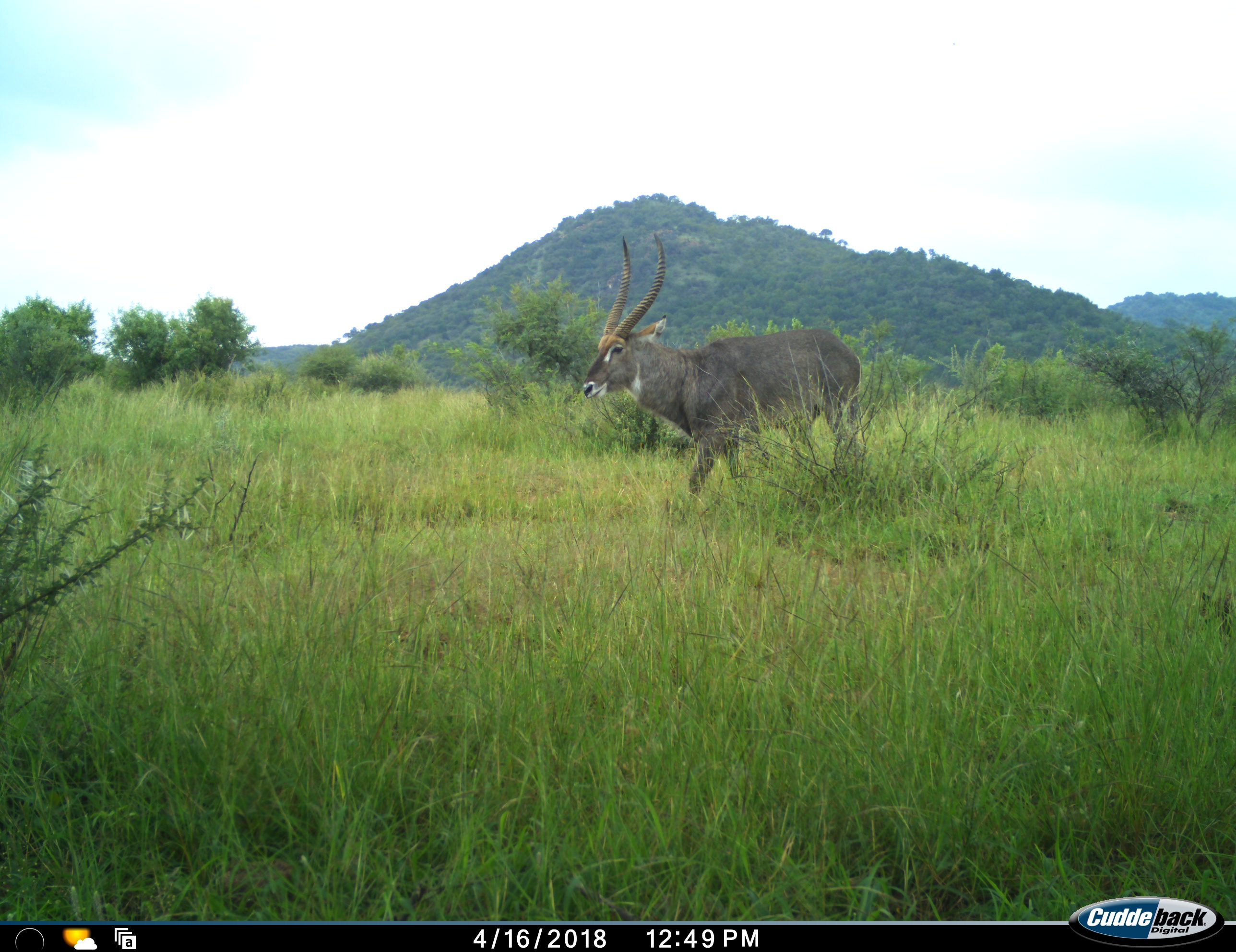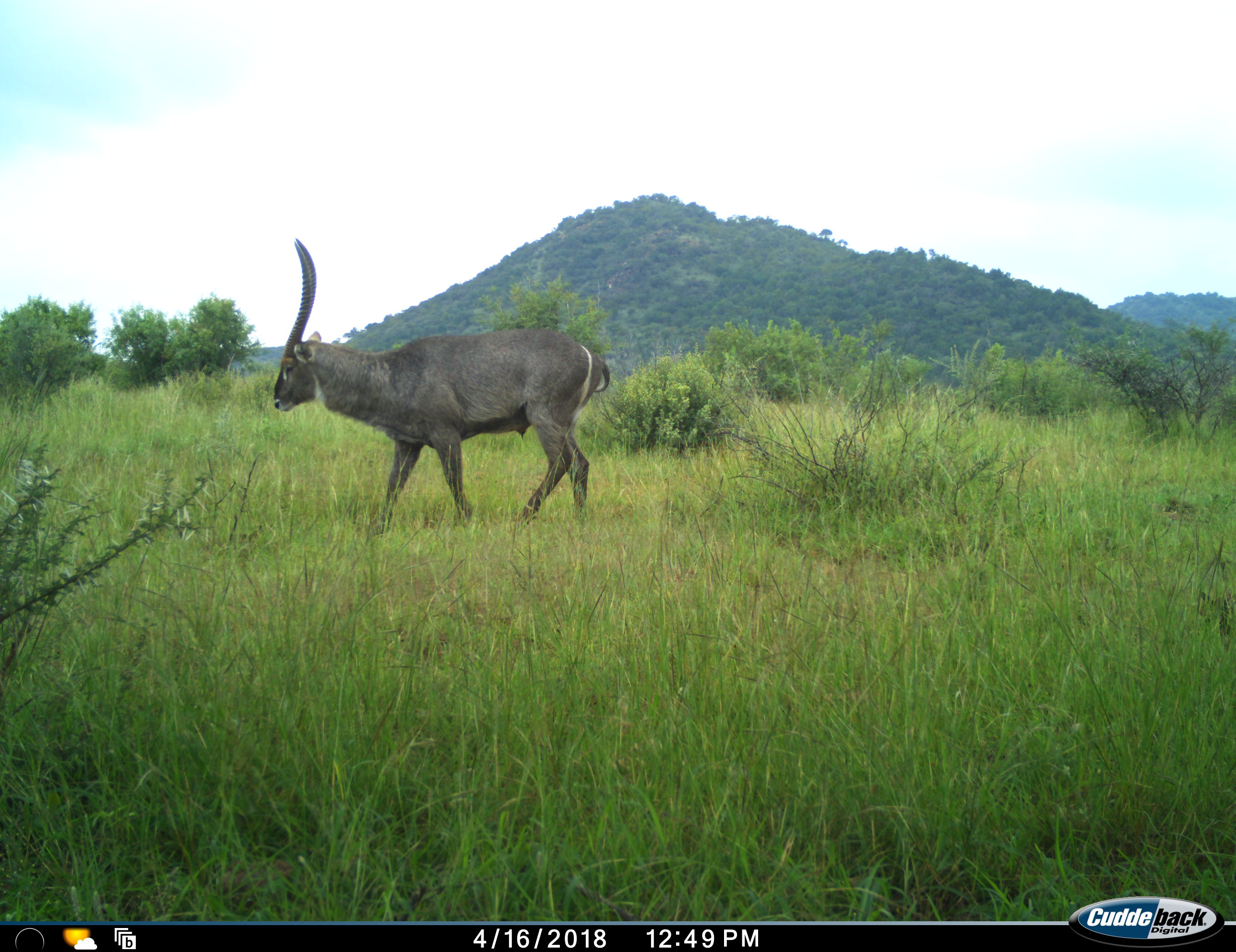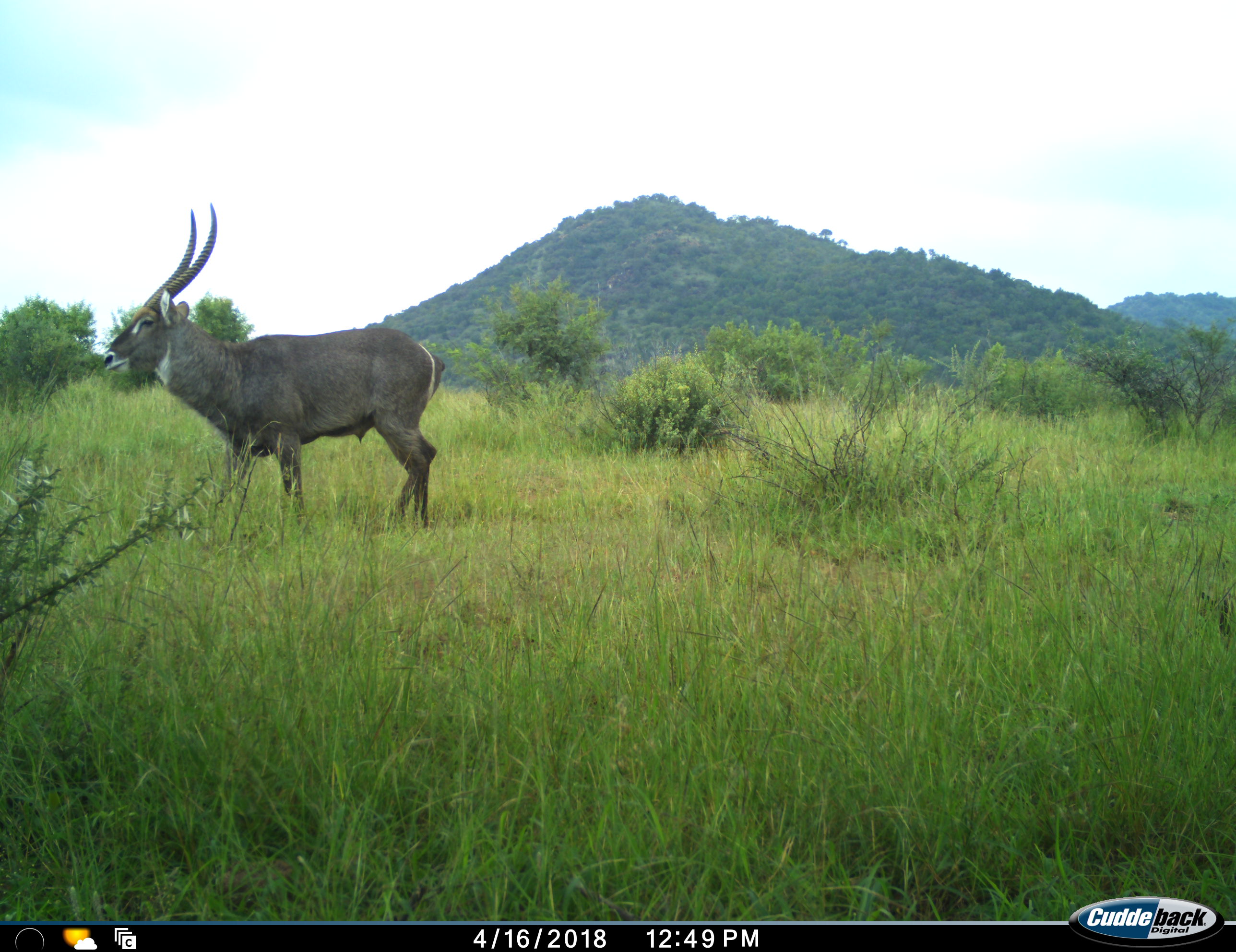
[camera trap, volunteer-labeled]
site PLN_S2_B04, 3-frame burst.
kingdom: Animalia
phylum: Chordata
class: Mammalia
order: Artiodactyla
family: Bovidae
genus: Kobus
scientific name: Kobus ellipsiprymnus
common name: waterbuck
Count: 1.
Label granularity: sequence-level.